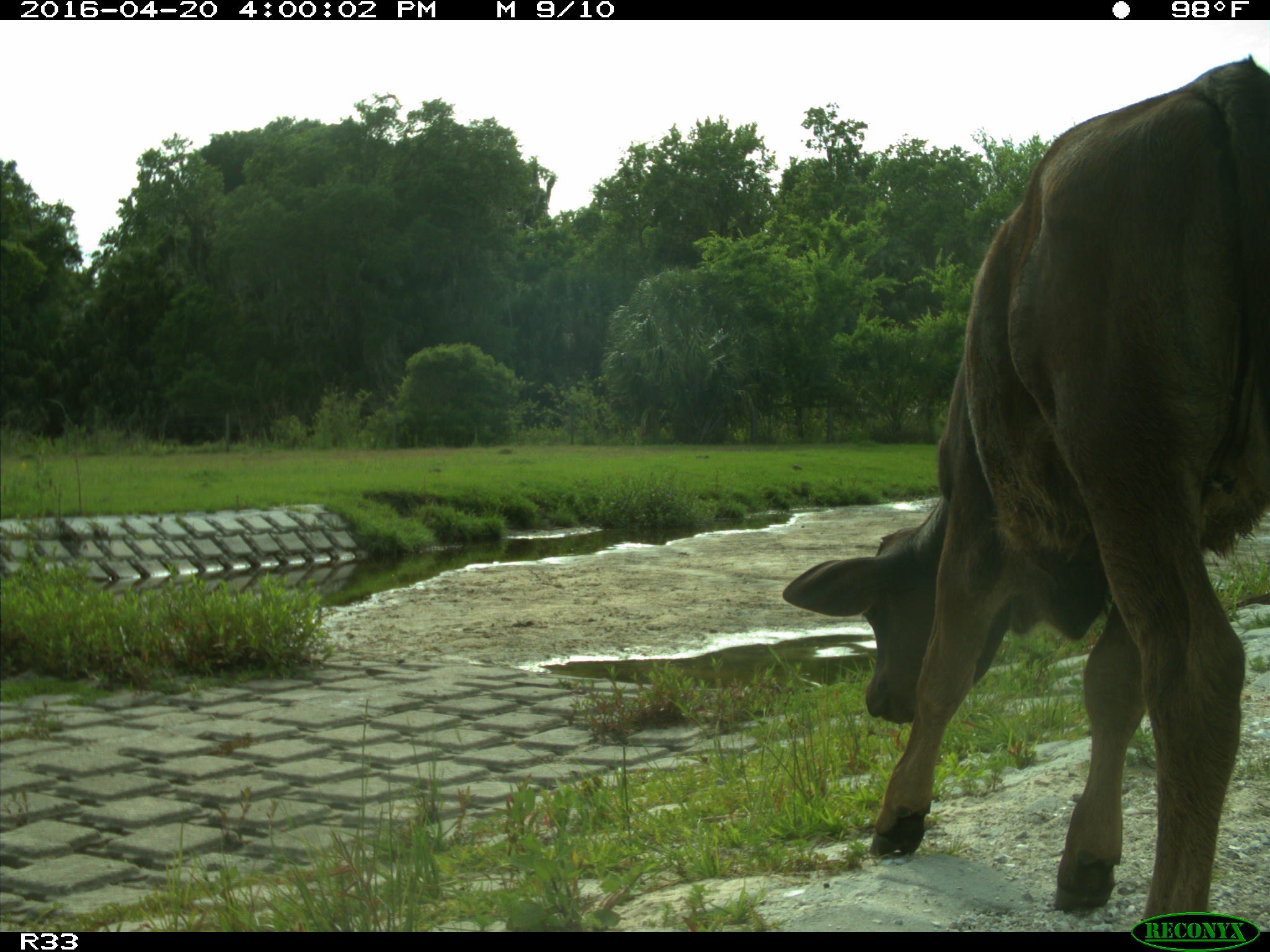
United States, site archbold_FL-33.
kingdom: Animalia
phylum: Chordata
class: Mammalia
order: Artiodactyla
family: Bovidae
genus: Bos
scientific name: Bos taurus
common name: domestic cow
Bos taurus (domestic cow).